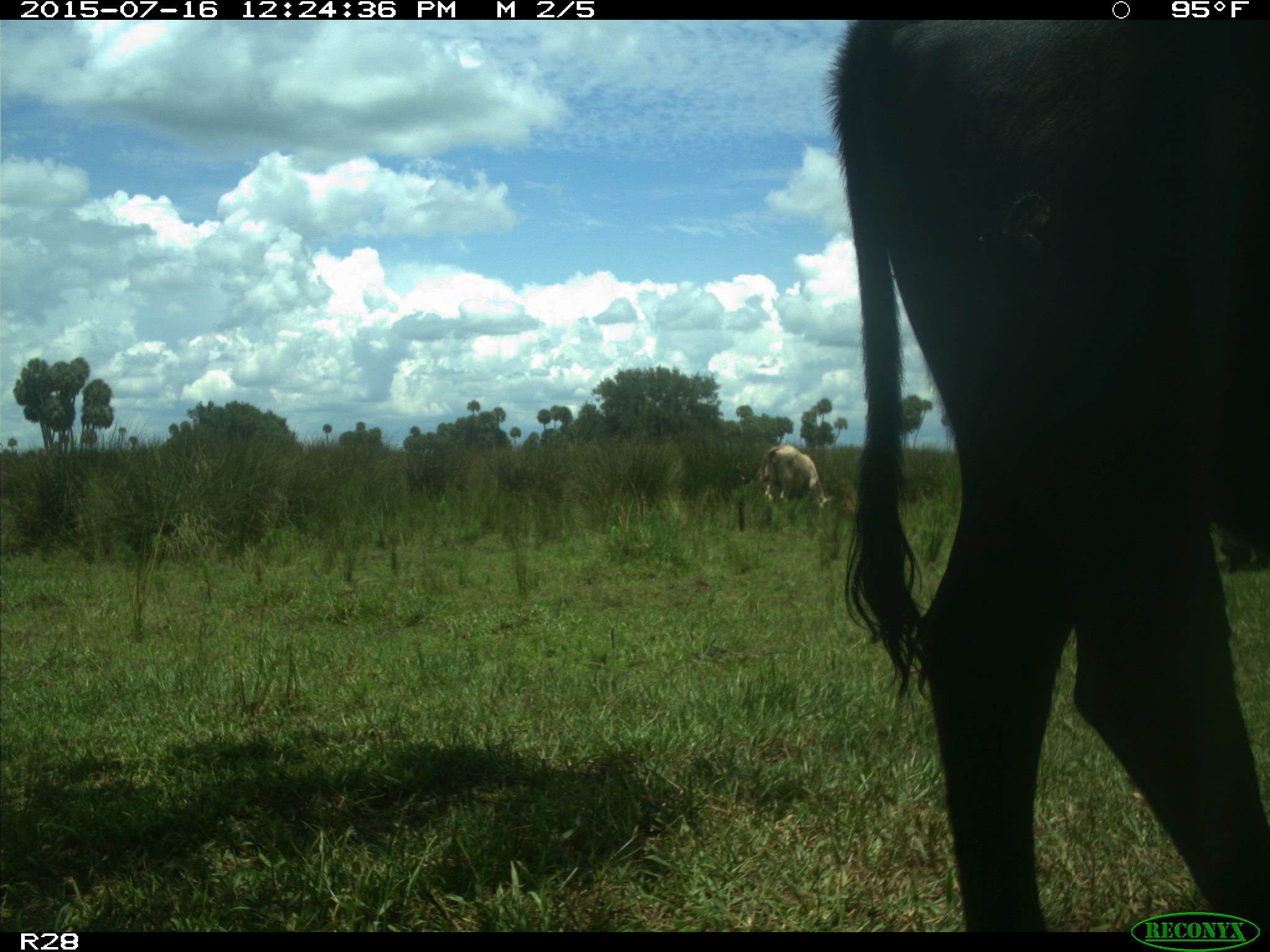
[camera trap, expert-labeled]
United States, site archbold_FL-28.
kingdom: Animalia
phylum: Chordata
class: Mammalia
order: Artiodactyla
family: Bovidae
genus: Bos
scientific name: Bos taurus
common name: domestic cow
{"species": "Bos taurus (domestic cow)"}